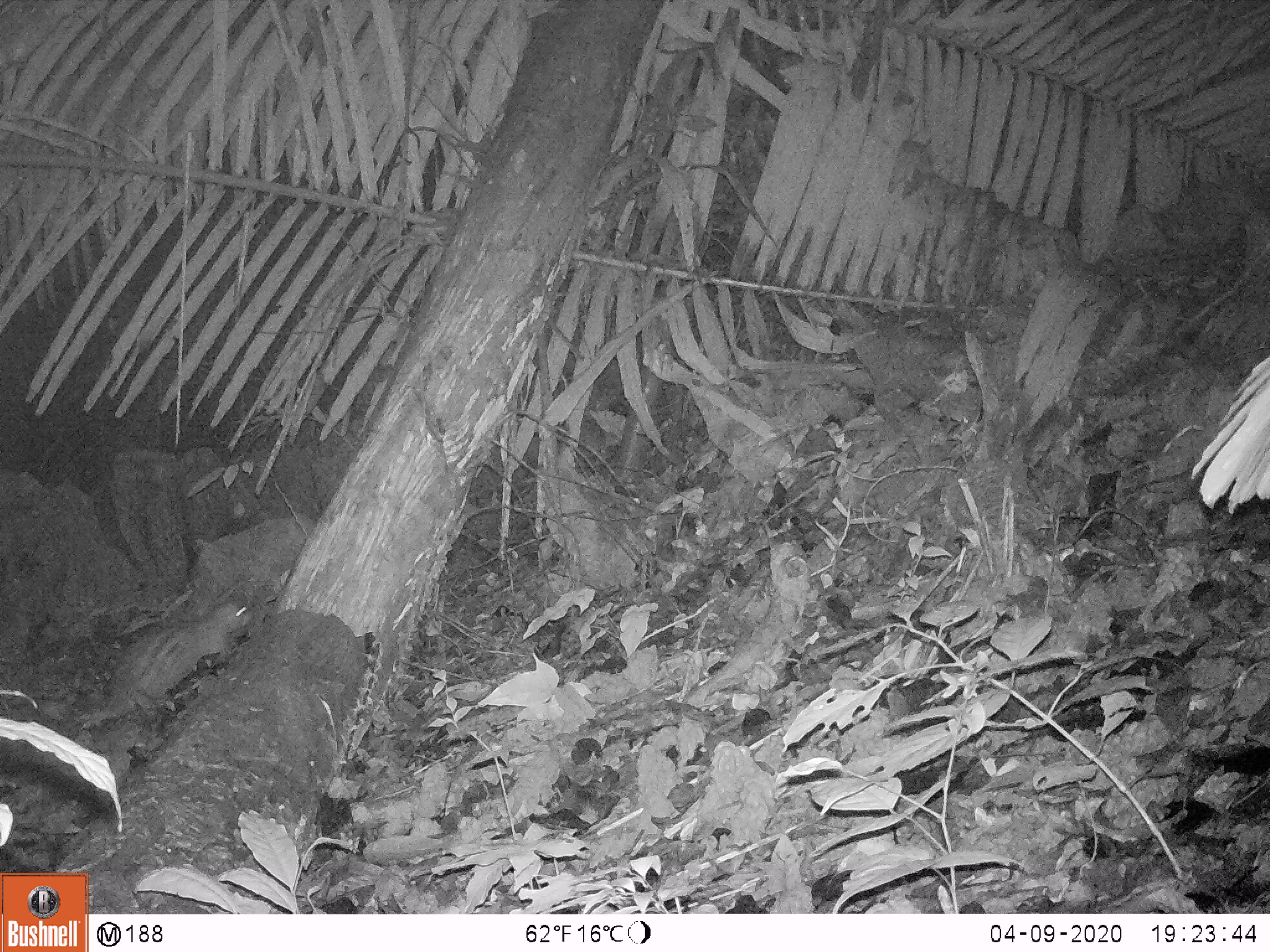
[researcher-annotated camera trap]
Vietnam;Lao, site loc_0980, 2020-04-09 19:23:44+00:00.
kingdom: Animalia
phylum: Chordata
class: Mammalia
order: Rodentia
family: Hystricidae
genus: Atherurus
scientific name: Atherurus macrourus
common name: asiatic brush-tailed porcupine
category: asiatic brush tailed porcupine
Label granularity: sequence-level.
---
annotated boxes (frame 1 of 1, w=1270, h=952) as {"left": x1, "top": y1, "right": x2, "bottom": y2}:
asiatic brush tailed porcupine: {"left": 75, "top": 601, "right": 252, "bottom": 725}